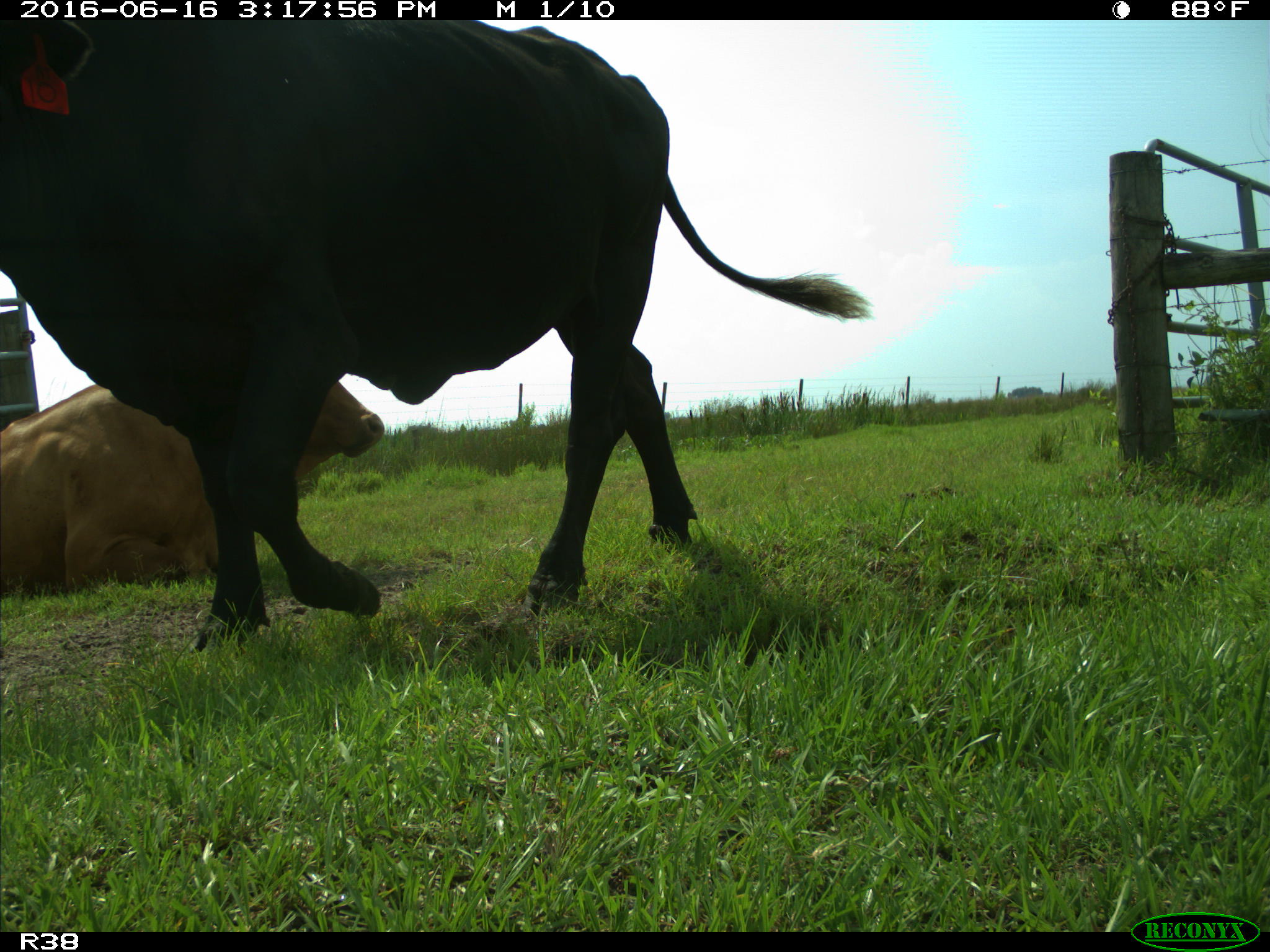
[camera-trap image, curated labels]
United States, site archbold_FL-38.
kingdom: Animalia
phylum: Chordata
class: Mammalia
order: Artiodactyla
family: Bovidae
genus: Bos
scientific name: Bos taurus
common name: domestic cow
Bos taurus (domestic cow).